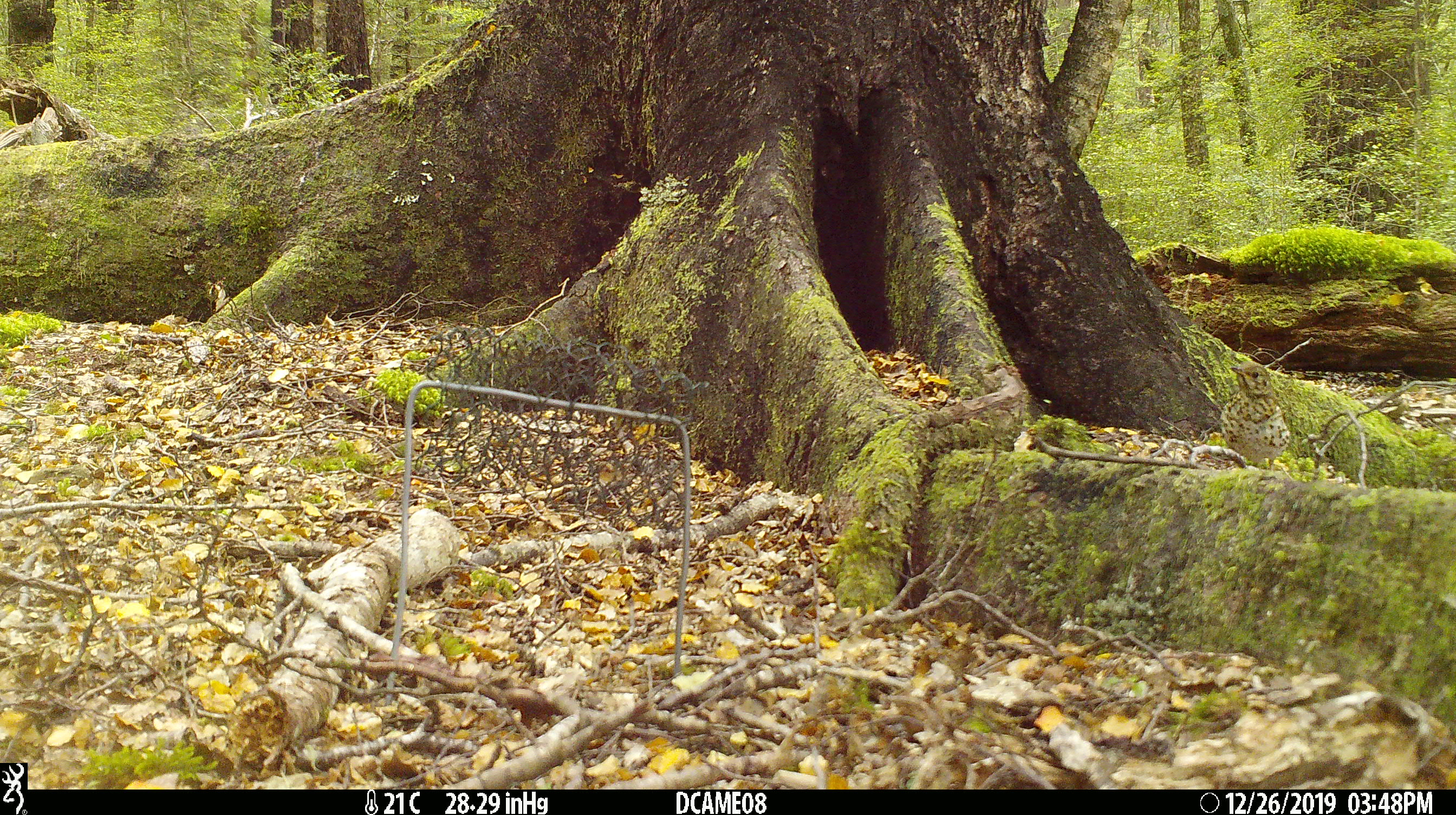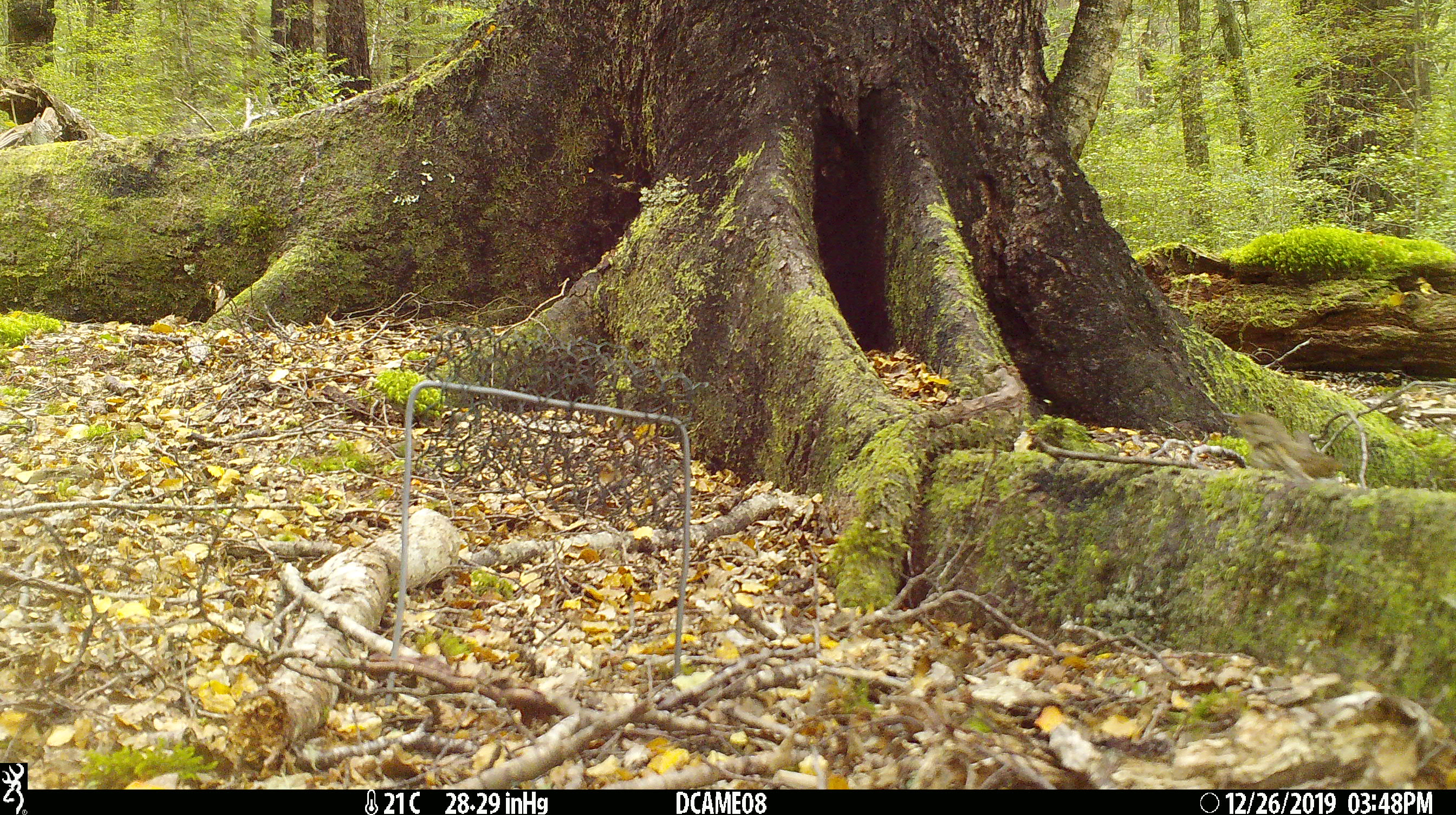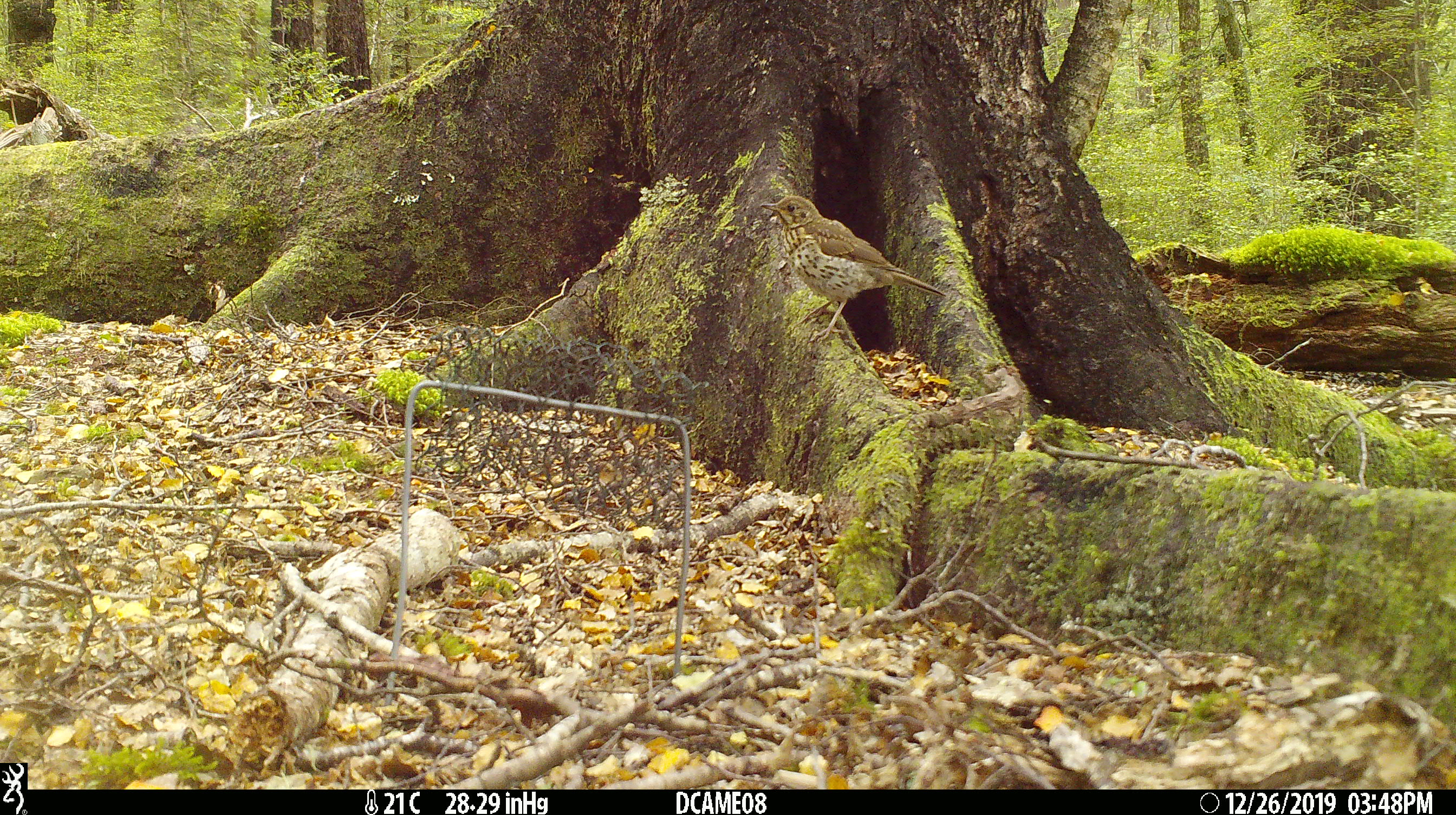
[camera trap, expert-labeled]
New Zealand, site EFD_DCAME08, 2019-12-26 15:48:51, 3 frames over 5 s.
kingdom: Animalia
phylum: Chordata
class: Aves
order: Passeriformes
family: Turdidae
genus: Turdus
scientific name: Turdus philomelos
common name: song thrush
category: thrush